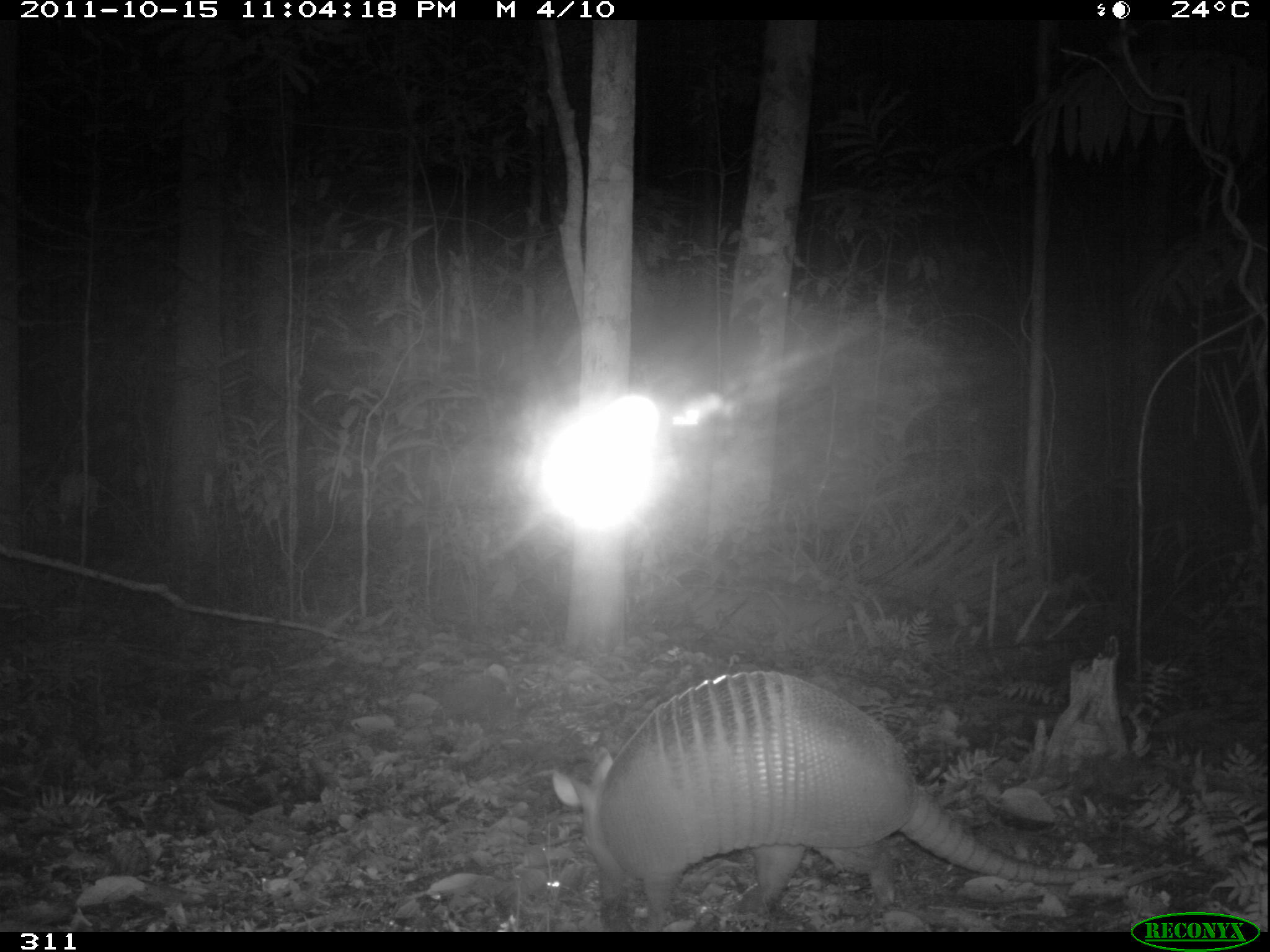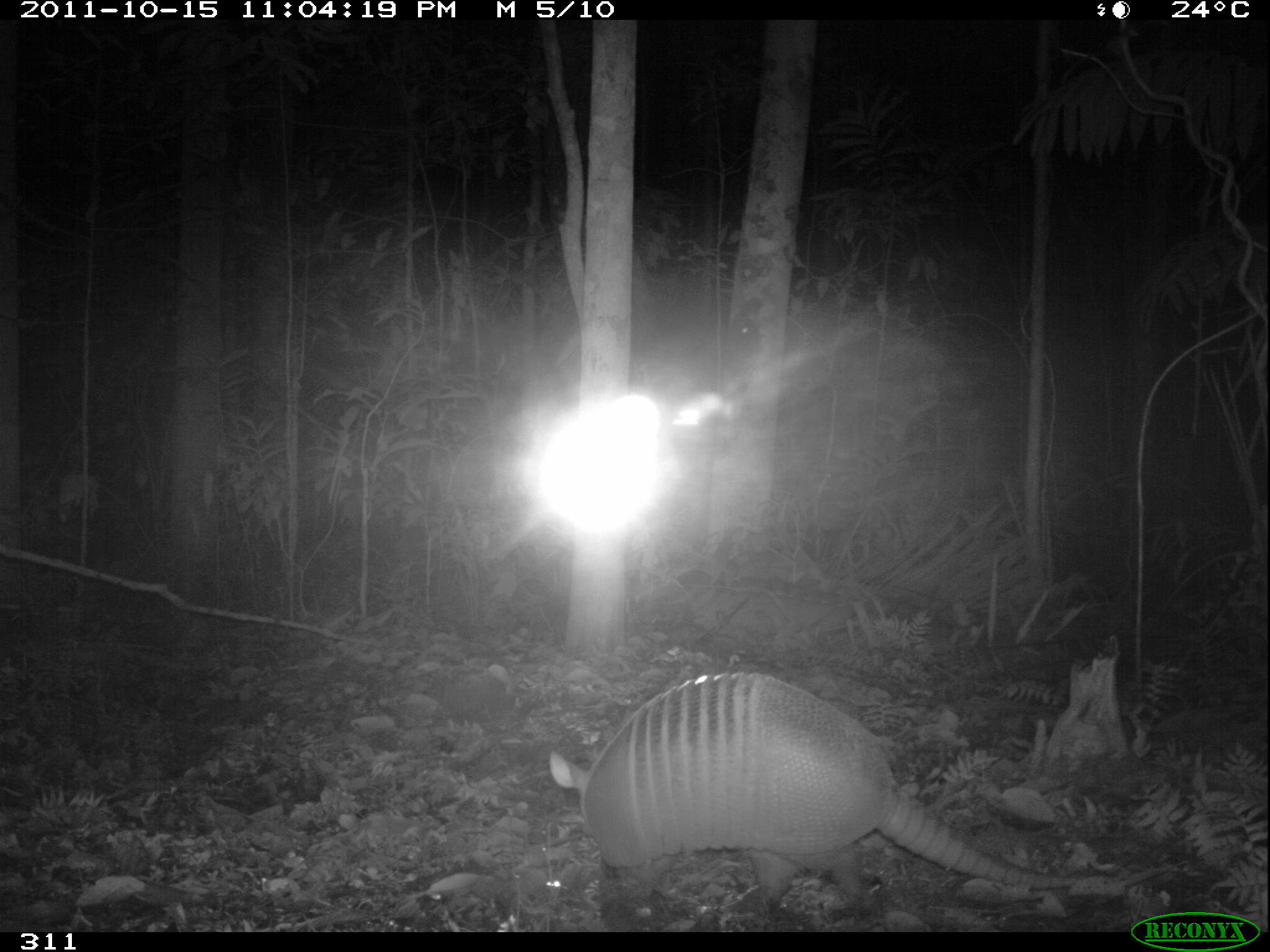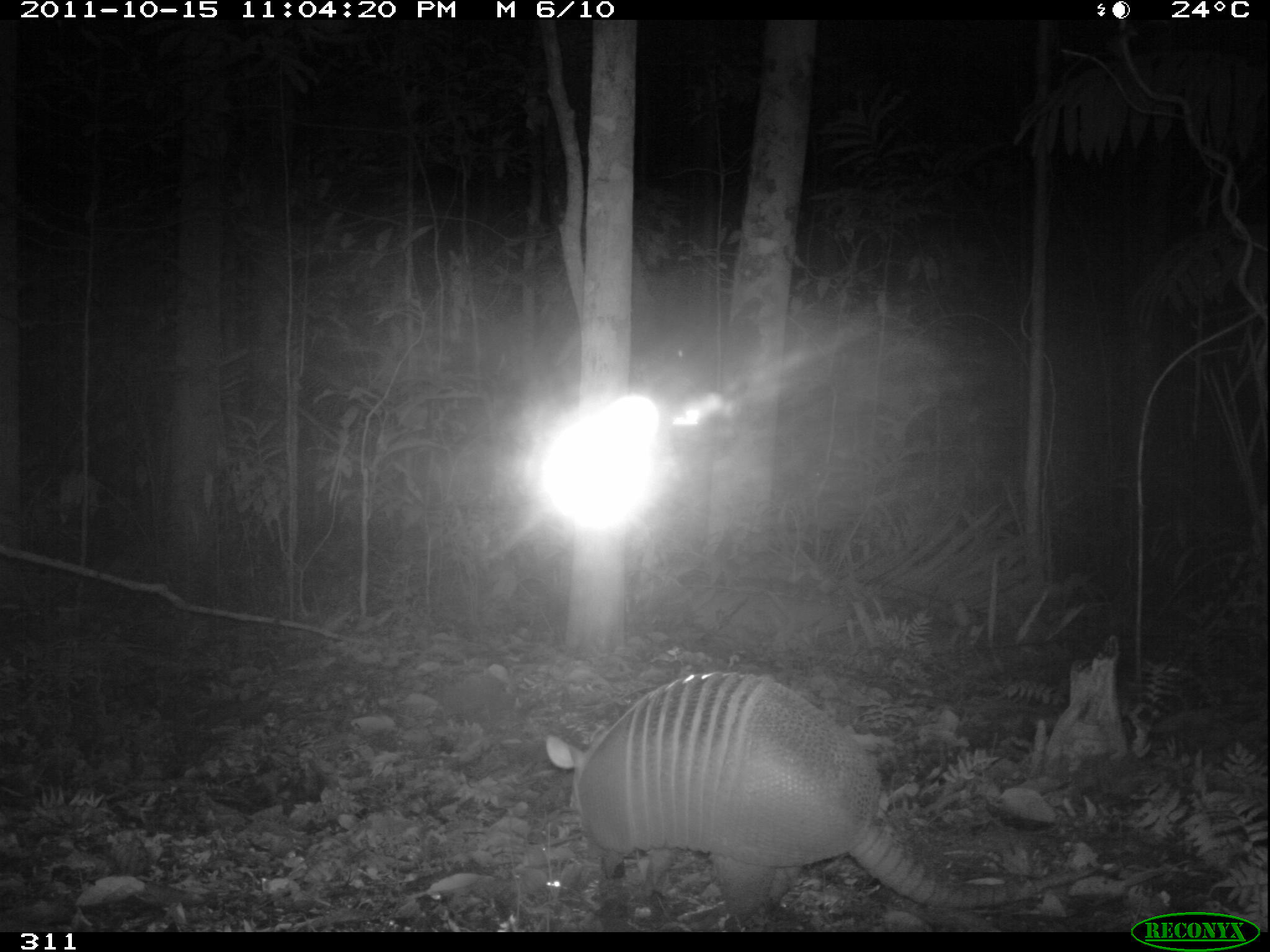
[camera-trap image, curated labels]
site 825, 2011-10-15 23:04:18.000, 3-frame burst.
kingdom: Animalia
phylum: Chordata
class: Mammalia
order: Cingulata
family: Dasypodidae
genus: Dasypus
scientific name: Dasypus kappleri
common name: greater long-nosed armadillo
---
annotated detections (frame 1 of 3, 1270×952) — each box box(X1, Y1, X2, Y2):
dasypus kappleri: box(550, 669, 1136, 932)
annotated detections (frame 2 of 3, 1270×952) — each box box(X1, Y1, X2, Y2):
dasypus kappleri: box(548, 671, 1076, 915)